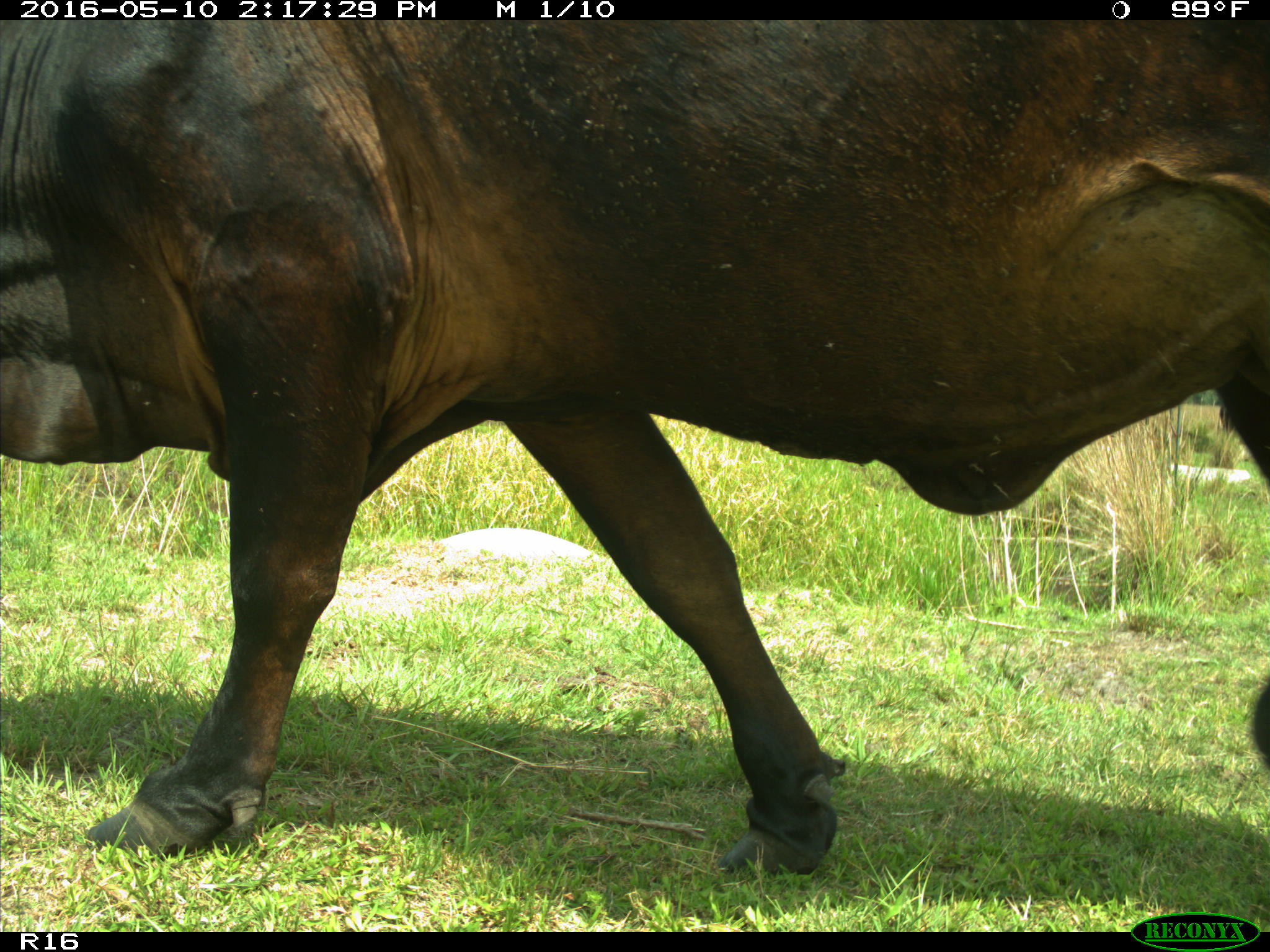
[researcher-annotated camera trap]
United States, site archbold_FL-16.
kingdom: Animalia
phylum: Chordata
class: Mammalia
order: Artiodactyla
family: Bovidae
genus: Bos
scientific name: Bos taurus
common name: domestic cow